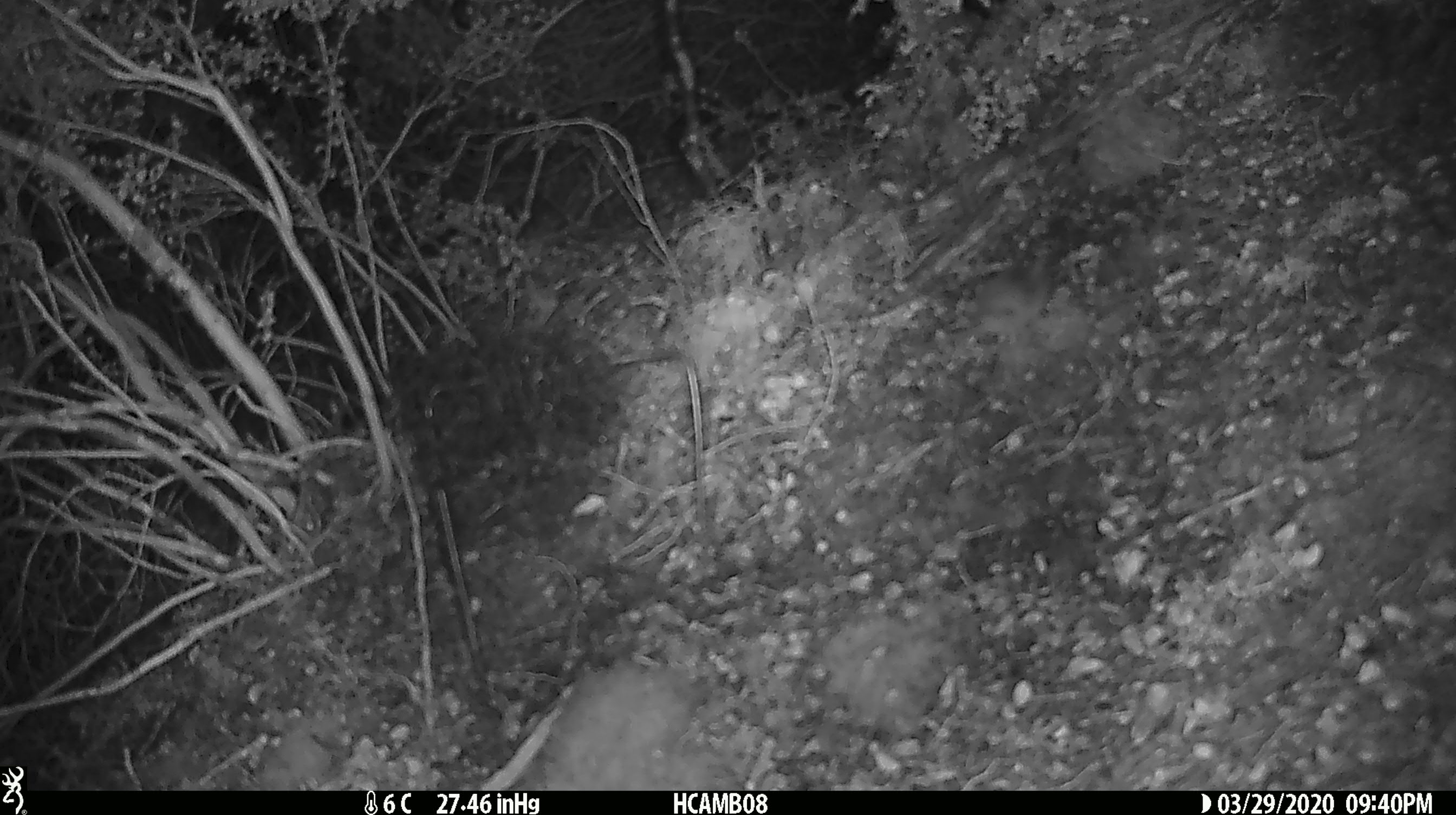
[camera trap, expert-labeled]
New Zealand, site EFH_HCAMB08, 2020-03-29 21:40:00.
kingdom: Animalia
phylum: Chordata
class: Mammalia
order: Rodentia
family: Muridae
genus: Mus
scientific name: Mus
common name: mouse